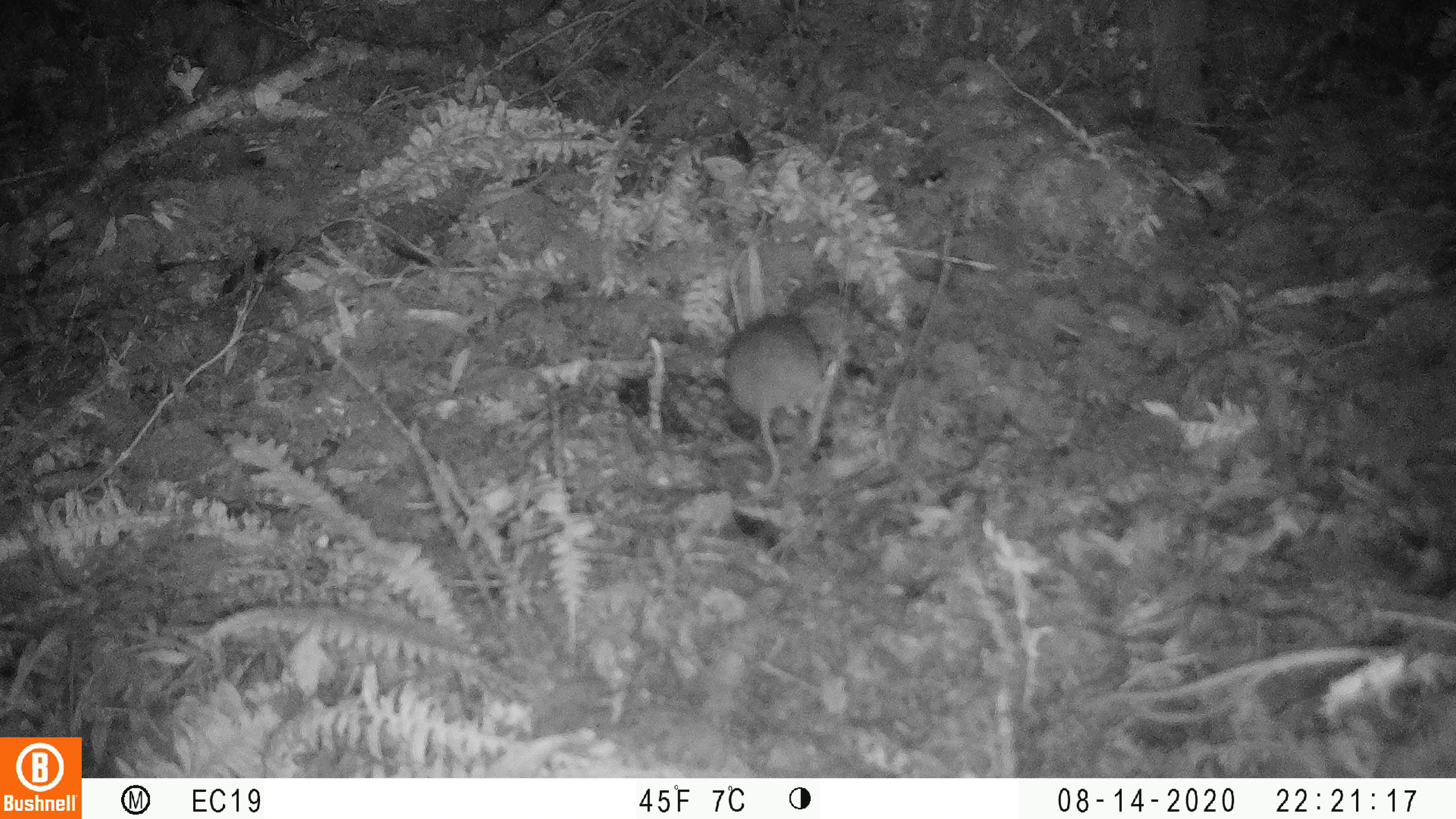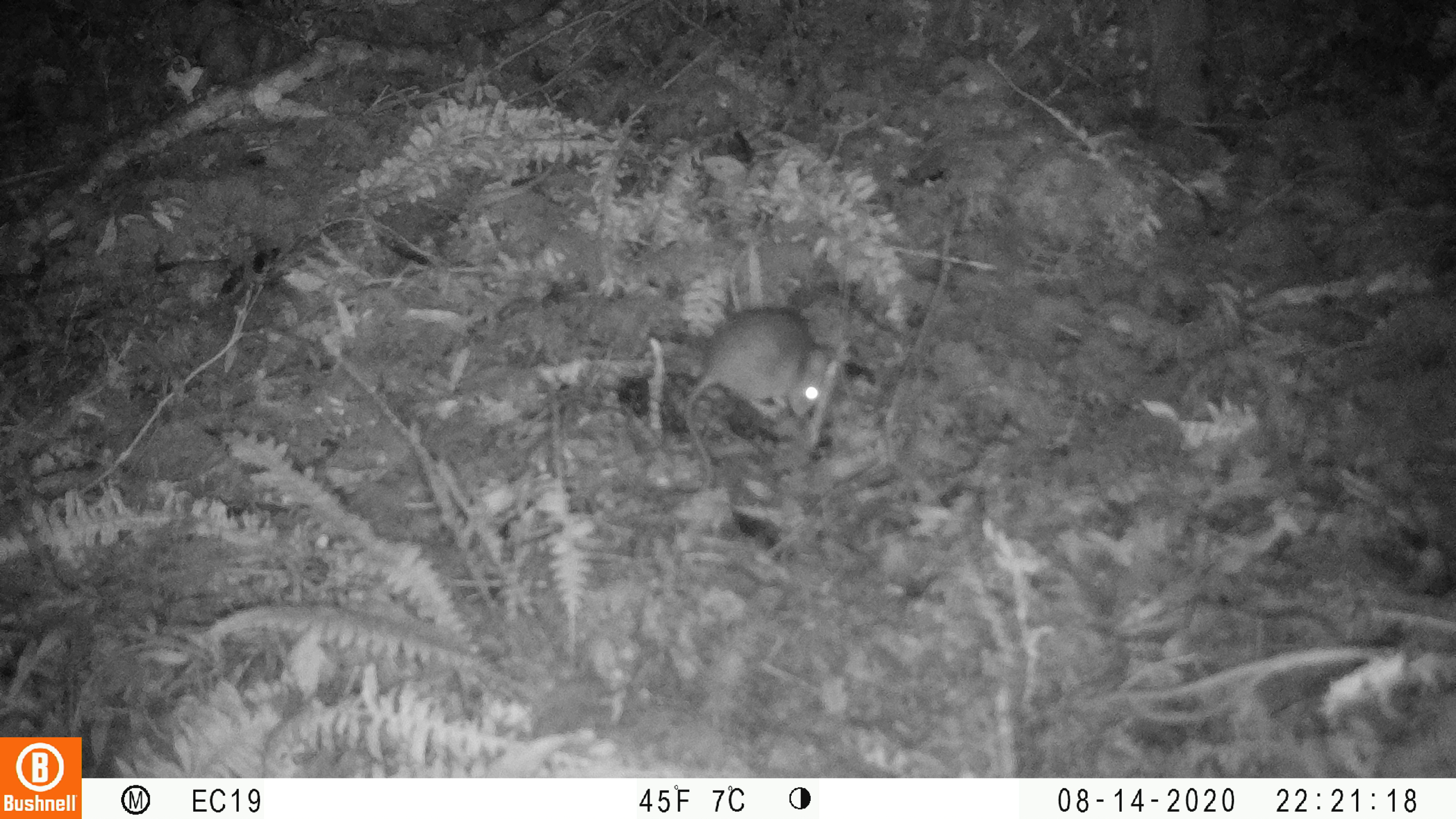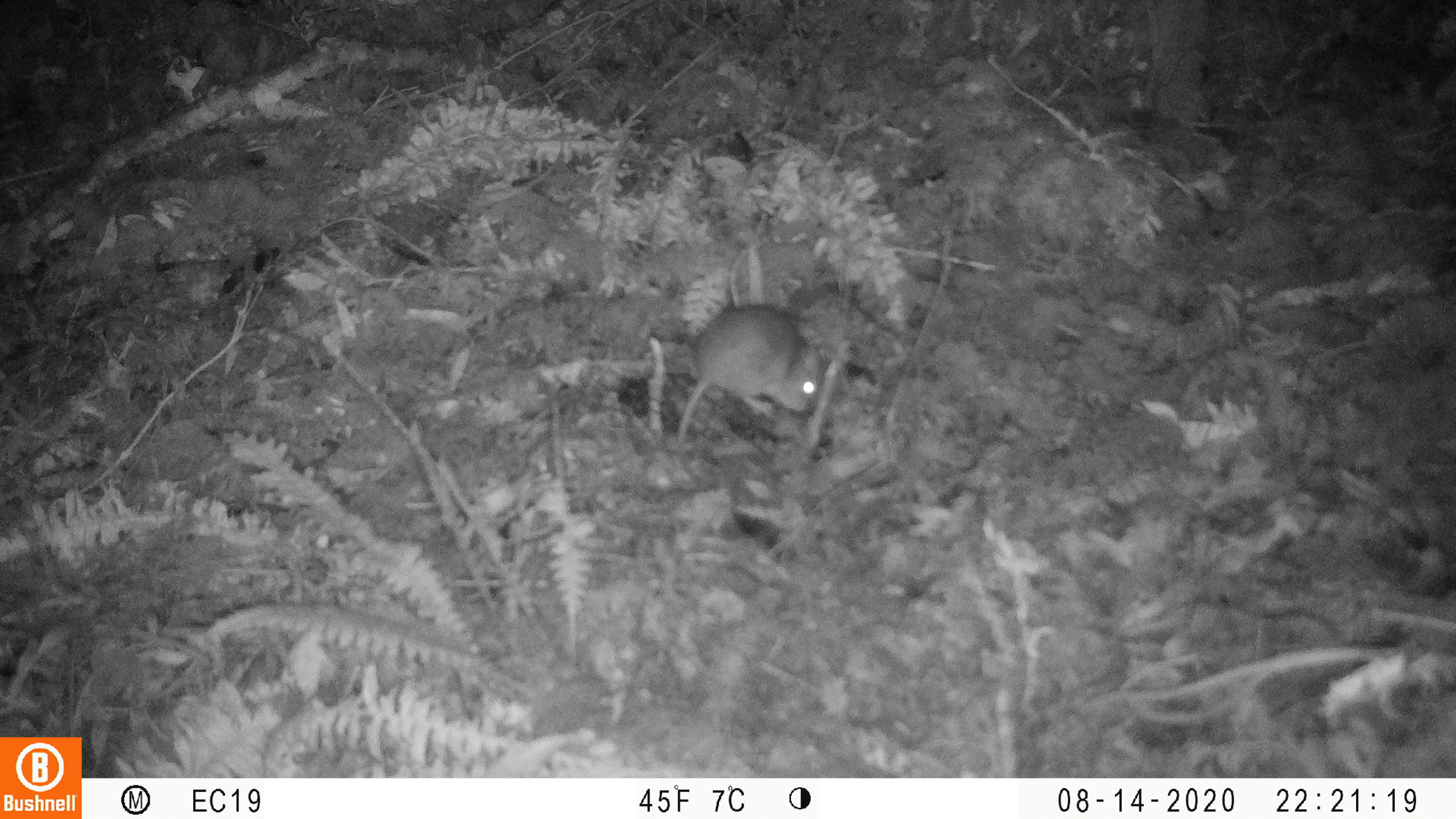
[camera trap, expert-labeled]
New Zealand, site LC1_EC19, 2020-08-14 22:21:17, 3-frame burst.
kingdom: Animalia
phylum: Chordata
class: Mammalia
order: Rodentia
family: Muridae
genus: Rattus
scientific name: Rattus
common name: rat